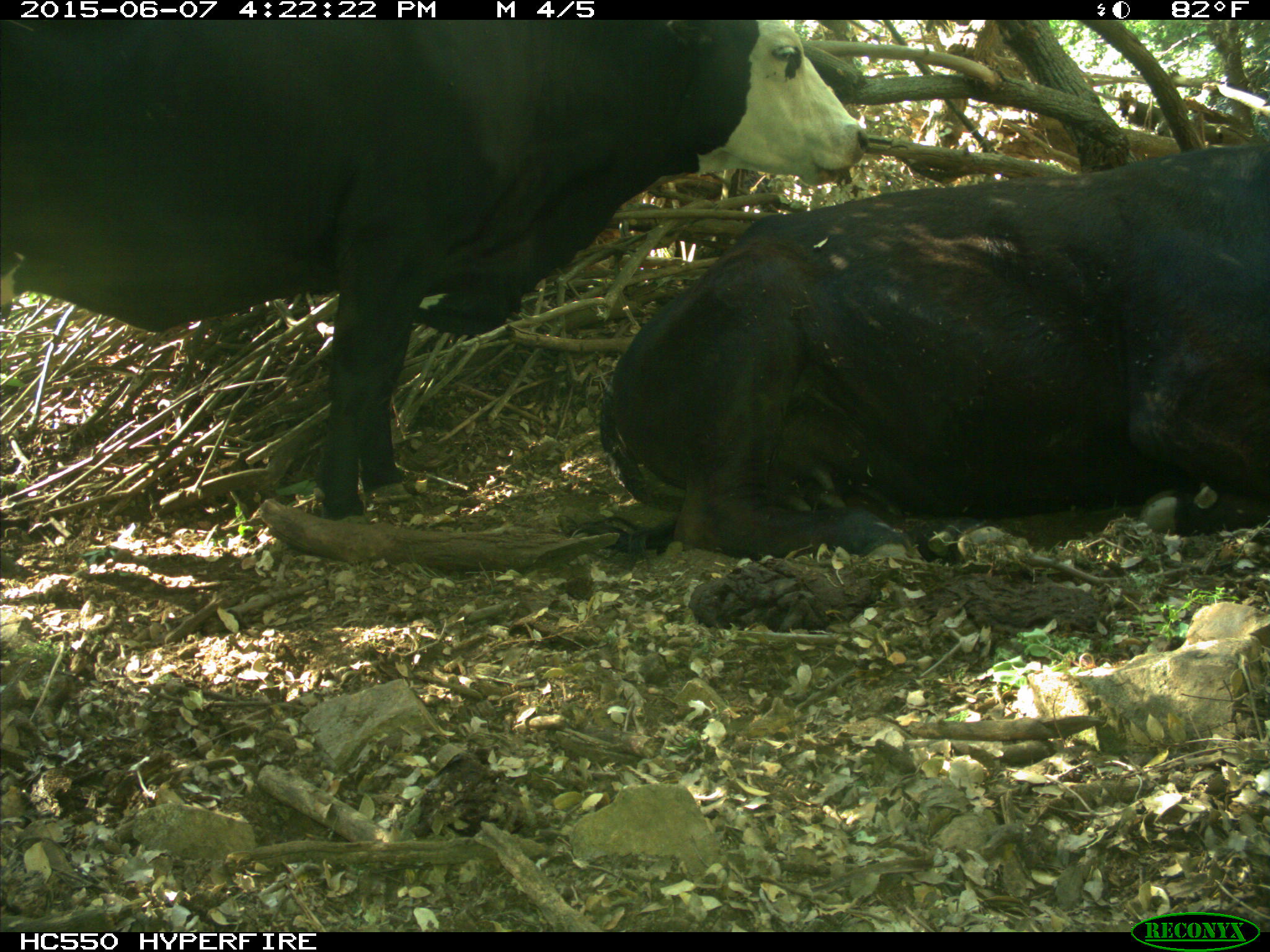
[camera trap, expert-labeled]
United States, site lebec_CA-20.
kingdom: Animalia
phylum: Chordata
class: Mammalia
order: Artiodactyla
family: Bovidae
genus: Bos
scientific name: Bos taurus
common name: domestic cow